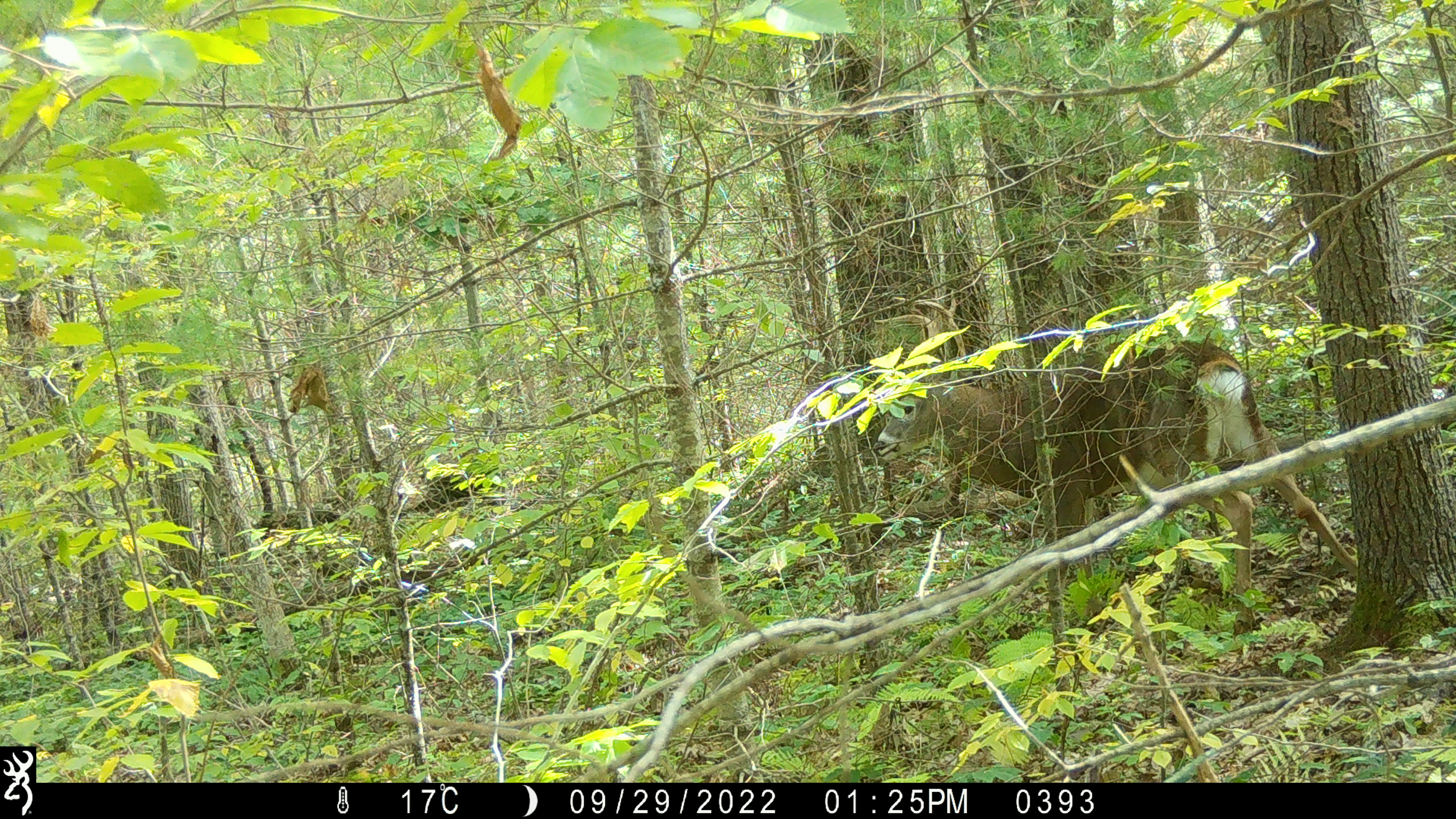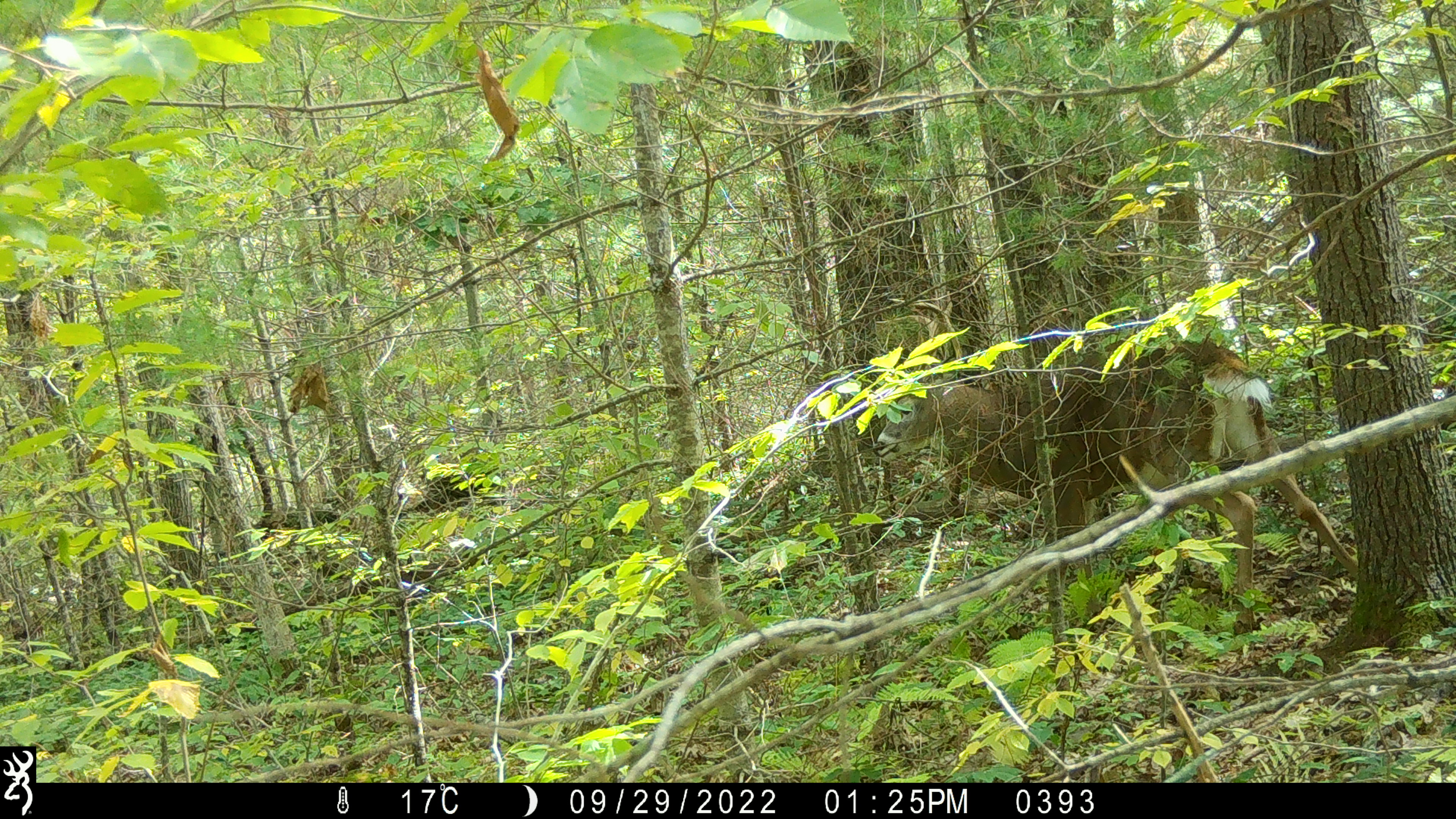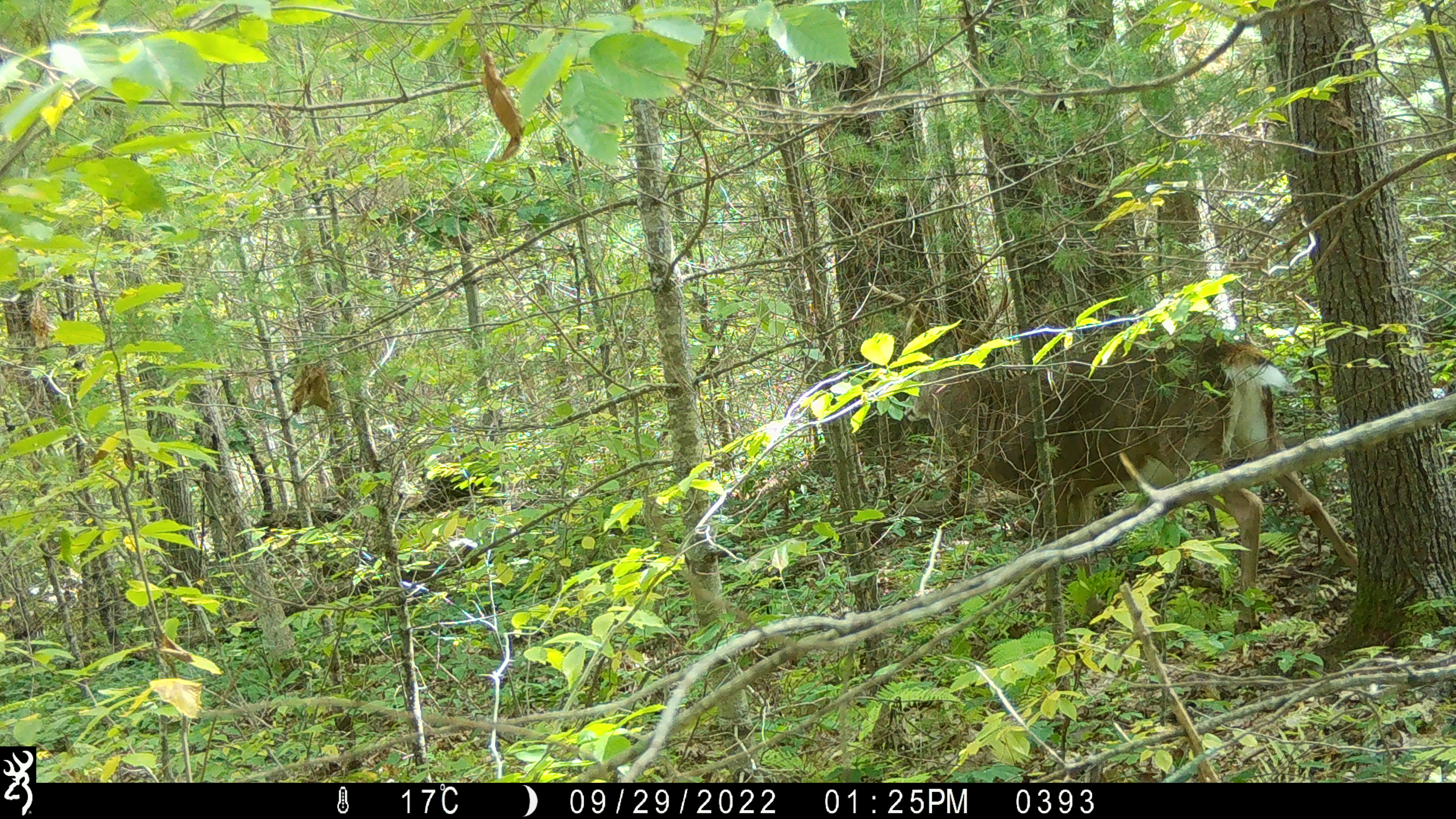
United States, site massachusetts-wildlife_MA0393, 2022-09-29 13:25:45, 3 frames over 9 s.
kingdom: Animalia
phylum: Chordata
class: Mammalia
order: Artiodactyla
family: Cervidae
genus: Odocoileus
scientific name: Odocoileus virginianus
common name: white-tailed deer